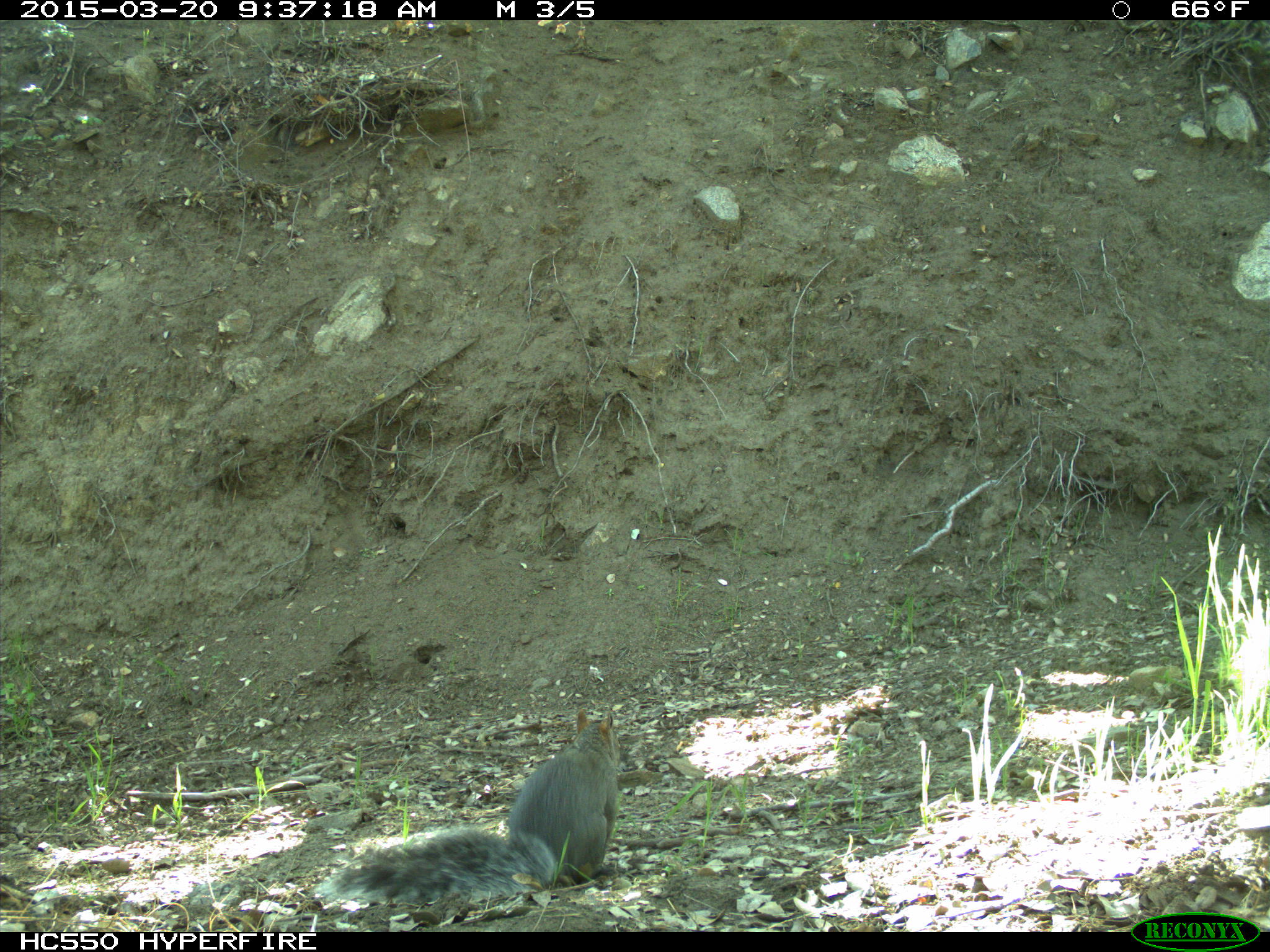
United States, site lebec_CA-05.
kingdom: Animalia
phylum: Chordata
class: Mammalia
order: Rodentia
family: Sciuridae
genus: Sciurus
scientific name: Sciurus carolinensis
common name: eastern gray squirrel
Sciurus carolinensis (eastern gray squirrel).